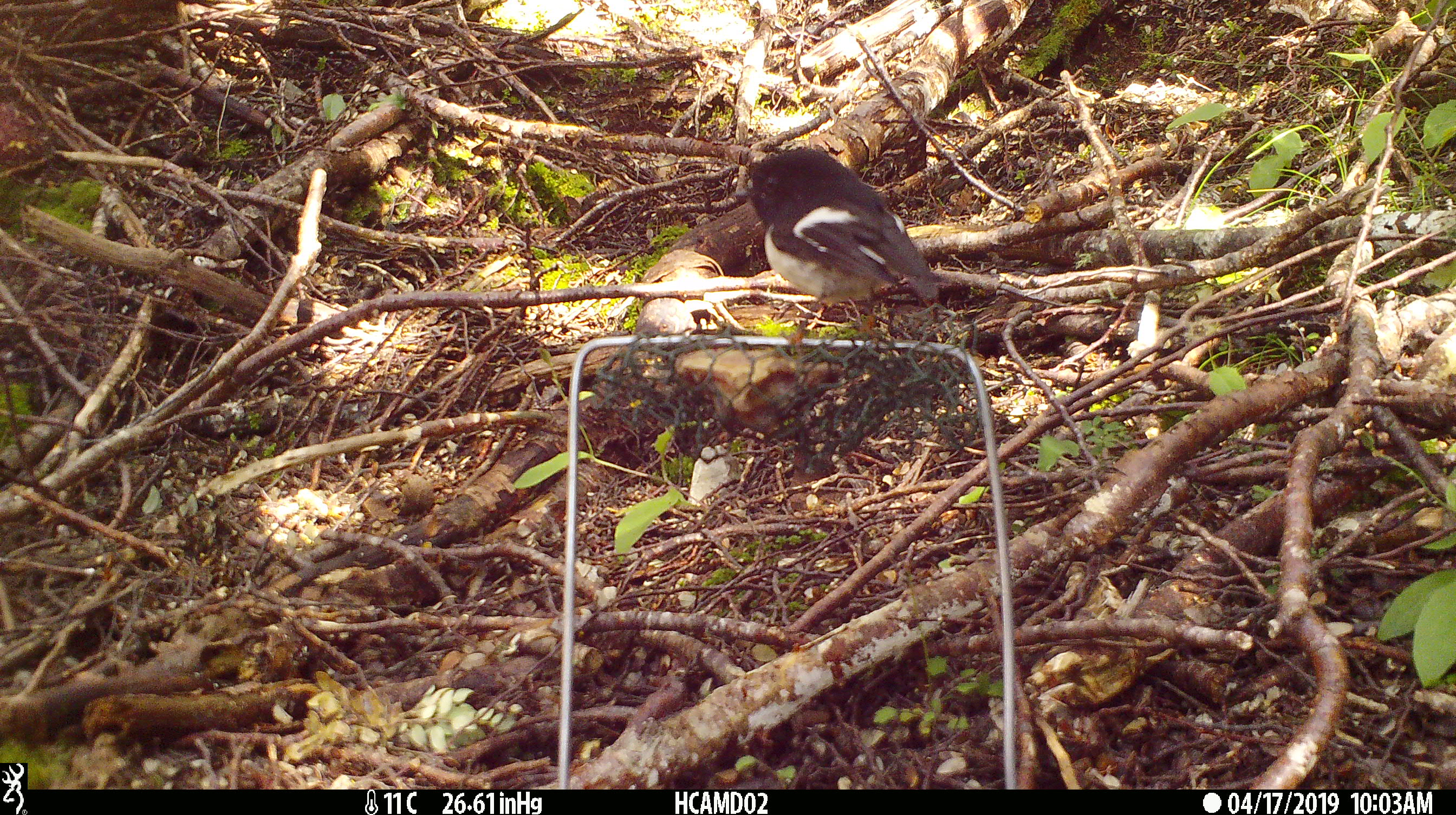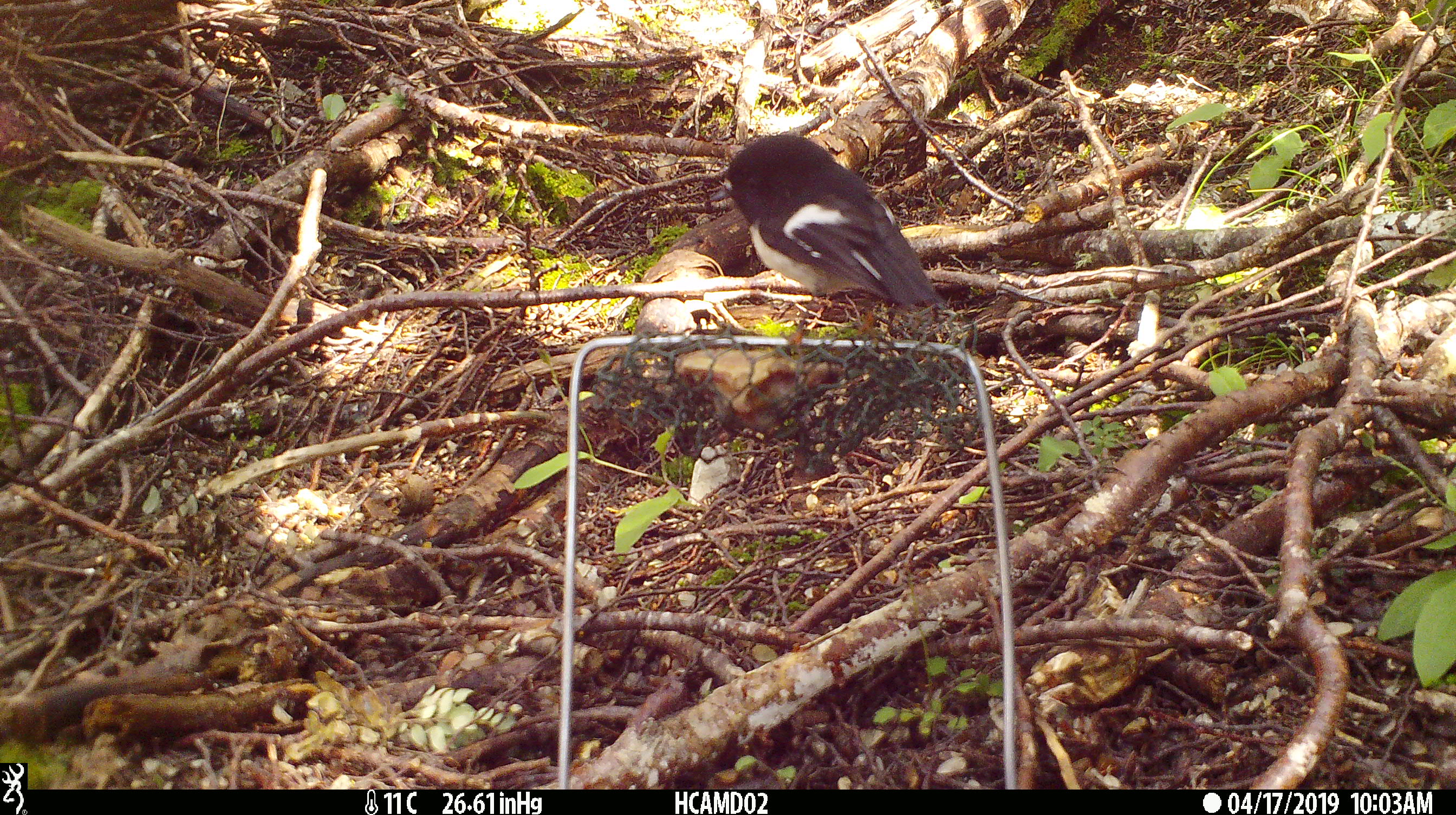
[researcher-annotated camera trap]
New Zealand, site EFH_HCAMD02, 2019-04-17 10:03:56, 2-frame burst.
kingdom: Animalia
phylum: Chordata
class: Aves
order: Passeriformes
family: Petroicidae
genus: Petroica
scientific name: Petroica macrocephala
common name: tomtit